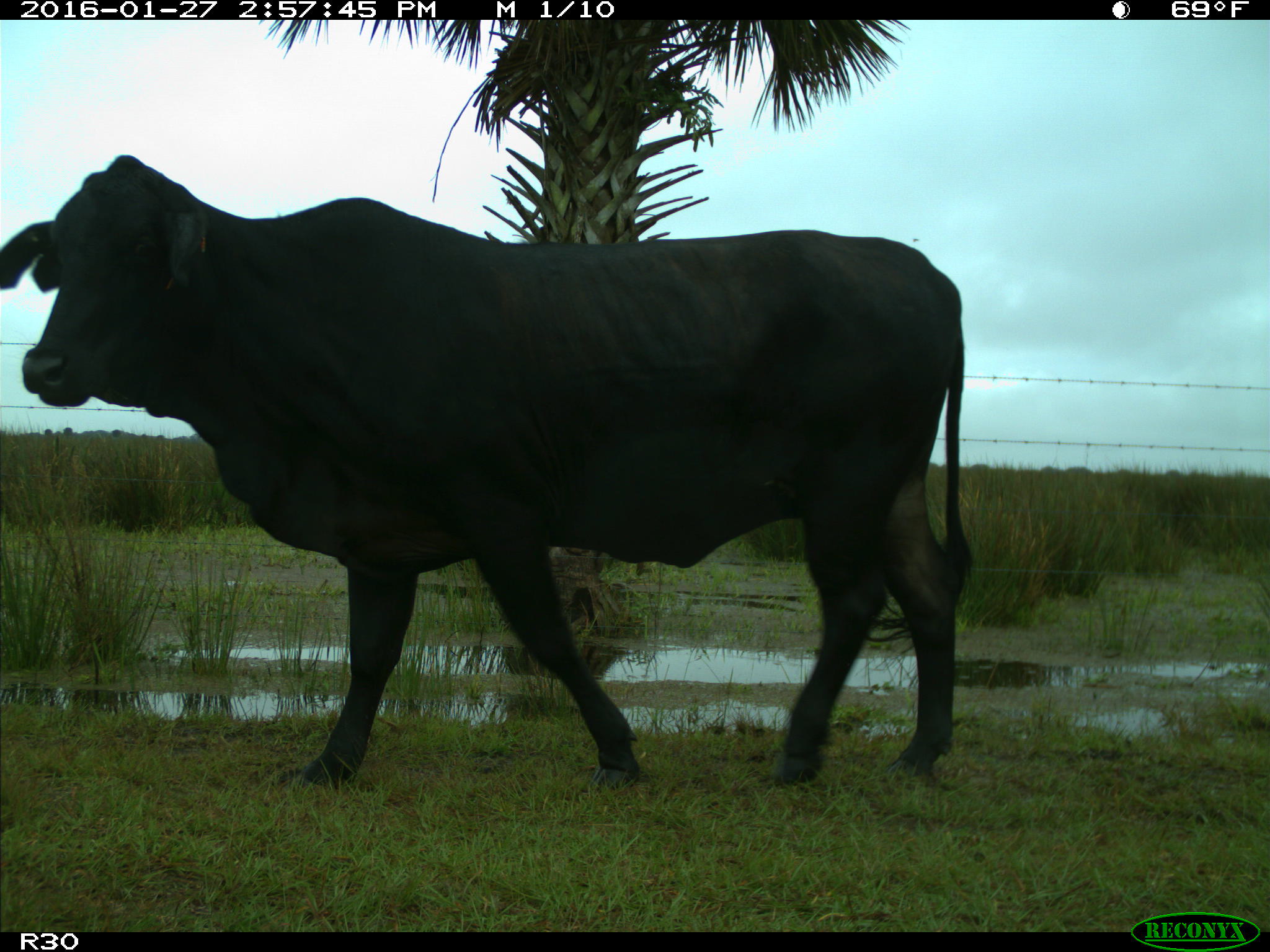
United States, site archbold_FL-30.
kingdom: Animalia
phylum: Chordata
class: Mammalia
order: Artiodactyla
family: Bovidae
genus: Bos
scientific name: Bos taurus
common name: domestic cow